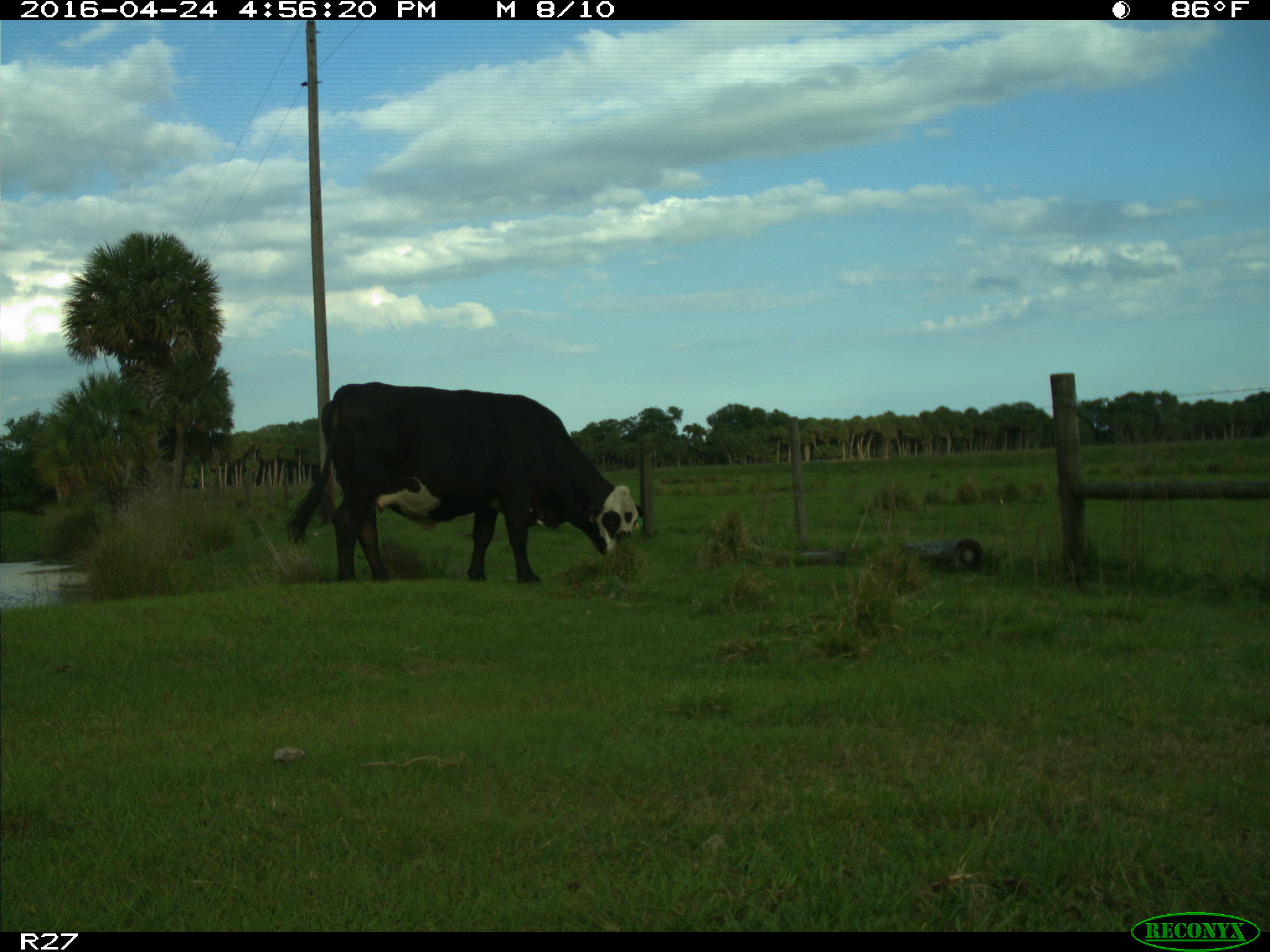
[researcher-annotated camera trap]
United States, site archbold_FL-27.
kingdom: Animalia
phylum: Chordata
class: Mammalia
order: Artiodactyla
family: Bovidae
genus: Bos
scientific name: Bos taurus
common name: domestic cow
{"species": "Bos taurus (domestic cow)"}